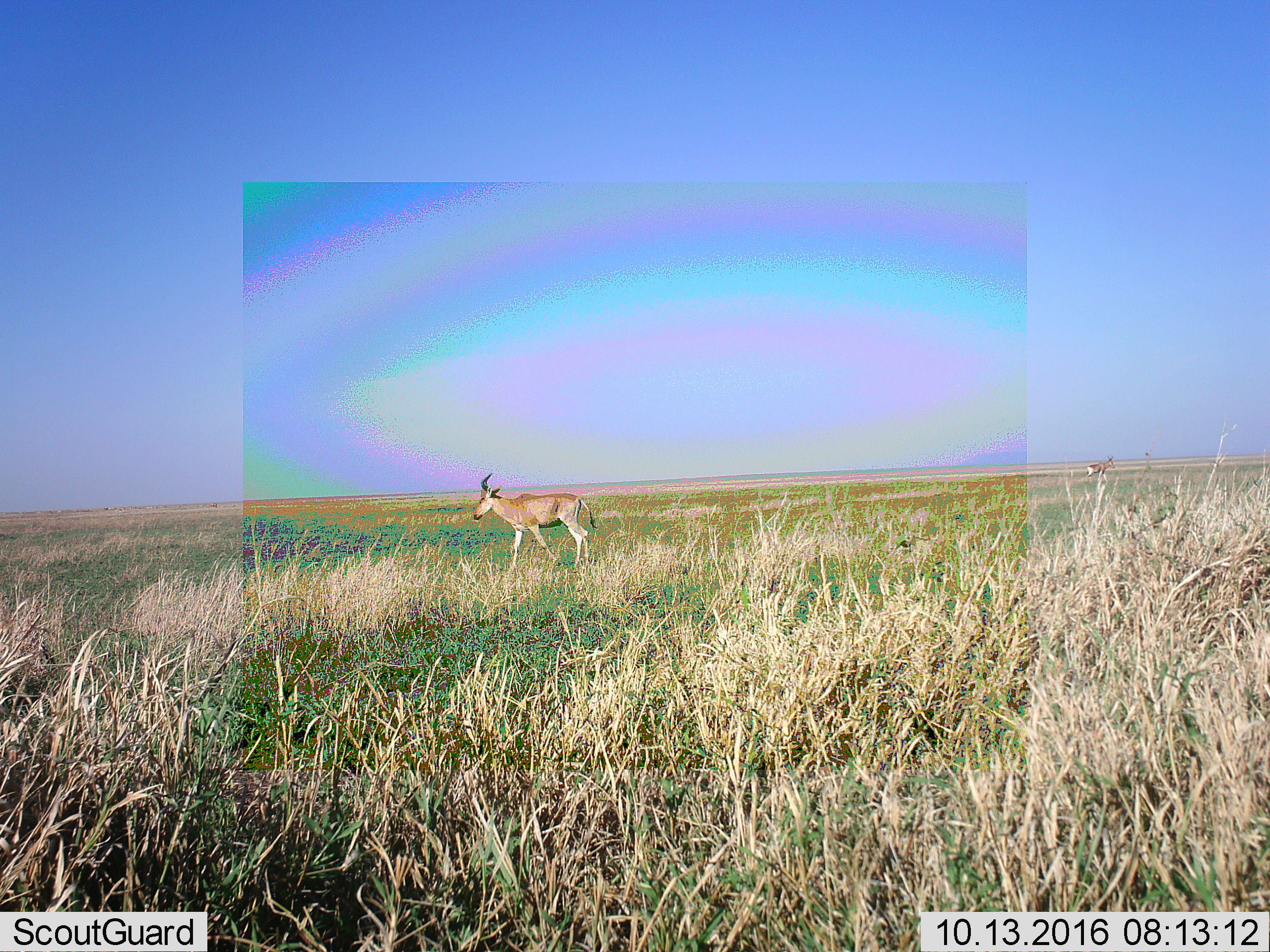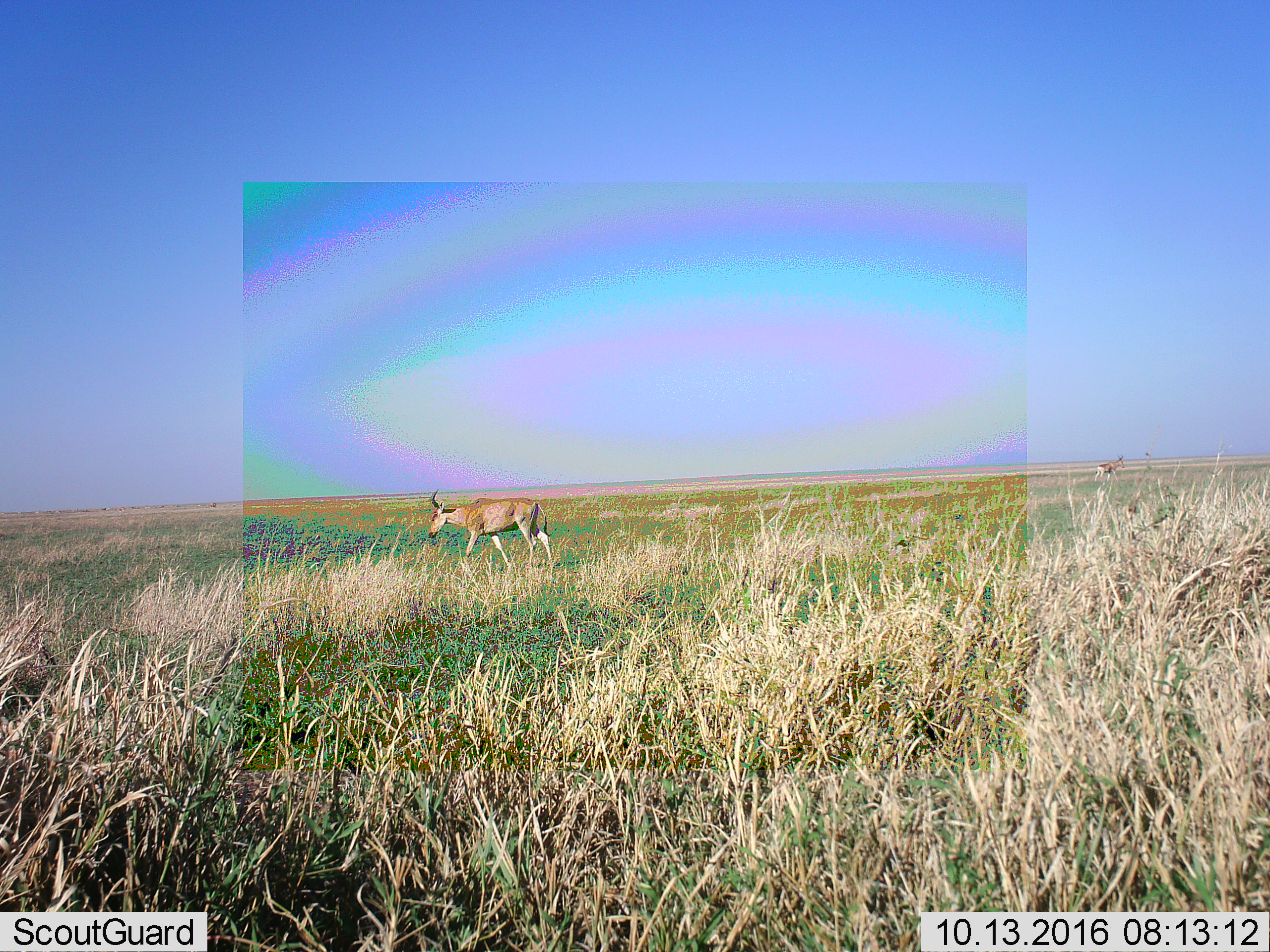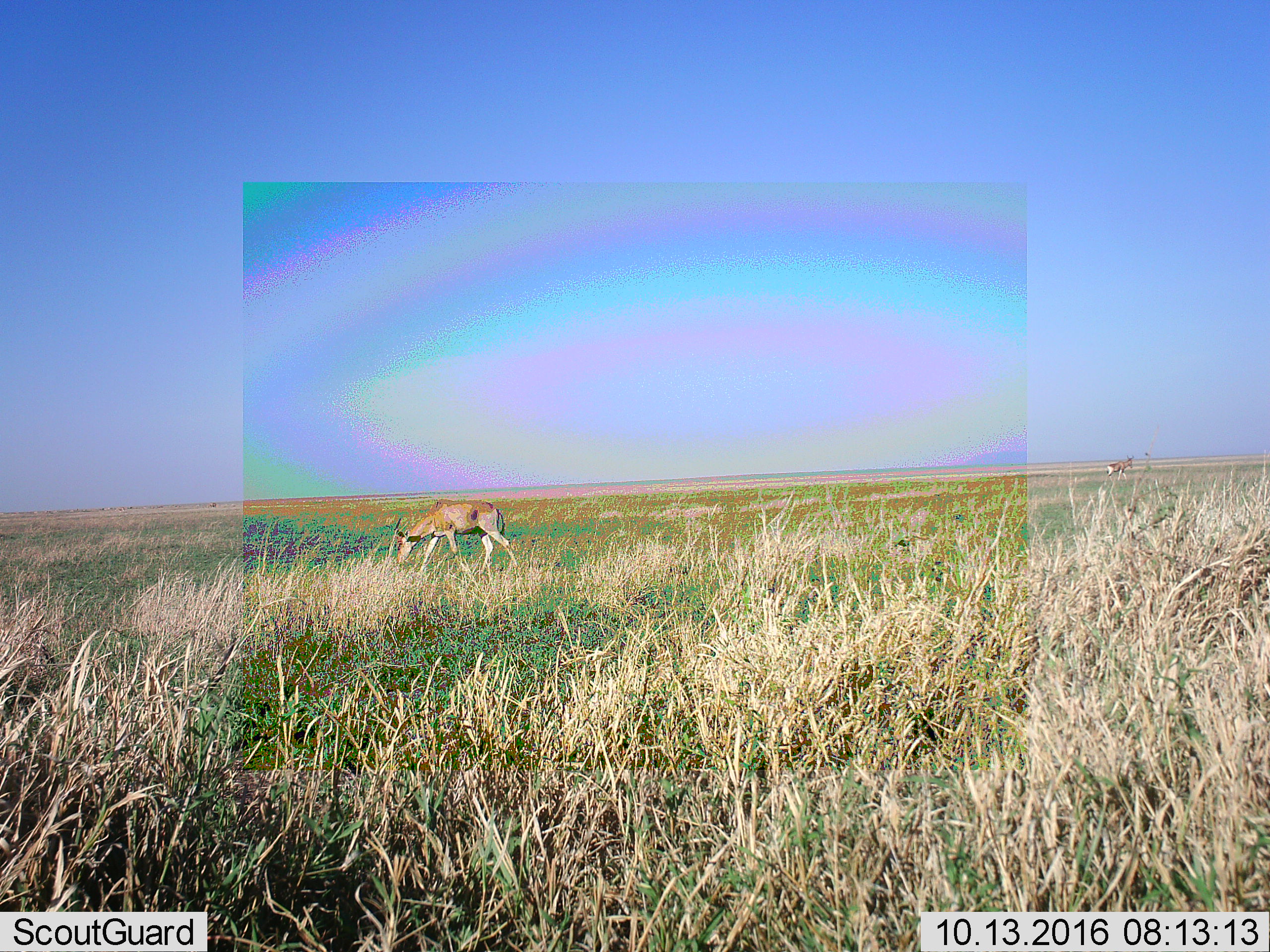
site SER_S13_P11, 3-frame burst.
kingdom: Animalia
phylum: Chordata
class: Mammalia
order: Artiodactyla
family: Bovidae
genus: Alcelaphus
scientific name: Alcelaphus buselaphus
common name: hartebeest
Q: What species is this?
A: Hartebeest (Alcelaphus buselaphus).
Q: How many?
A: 2.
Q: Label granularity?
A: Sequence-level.